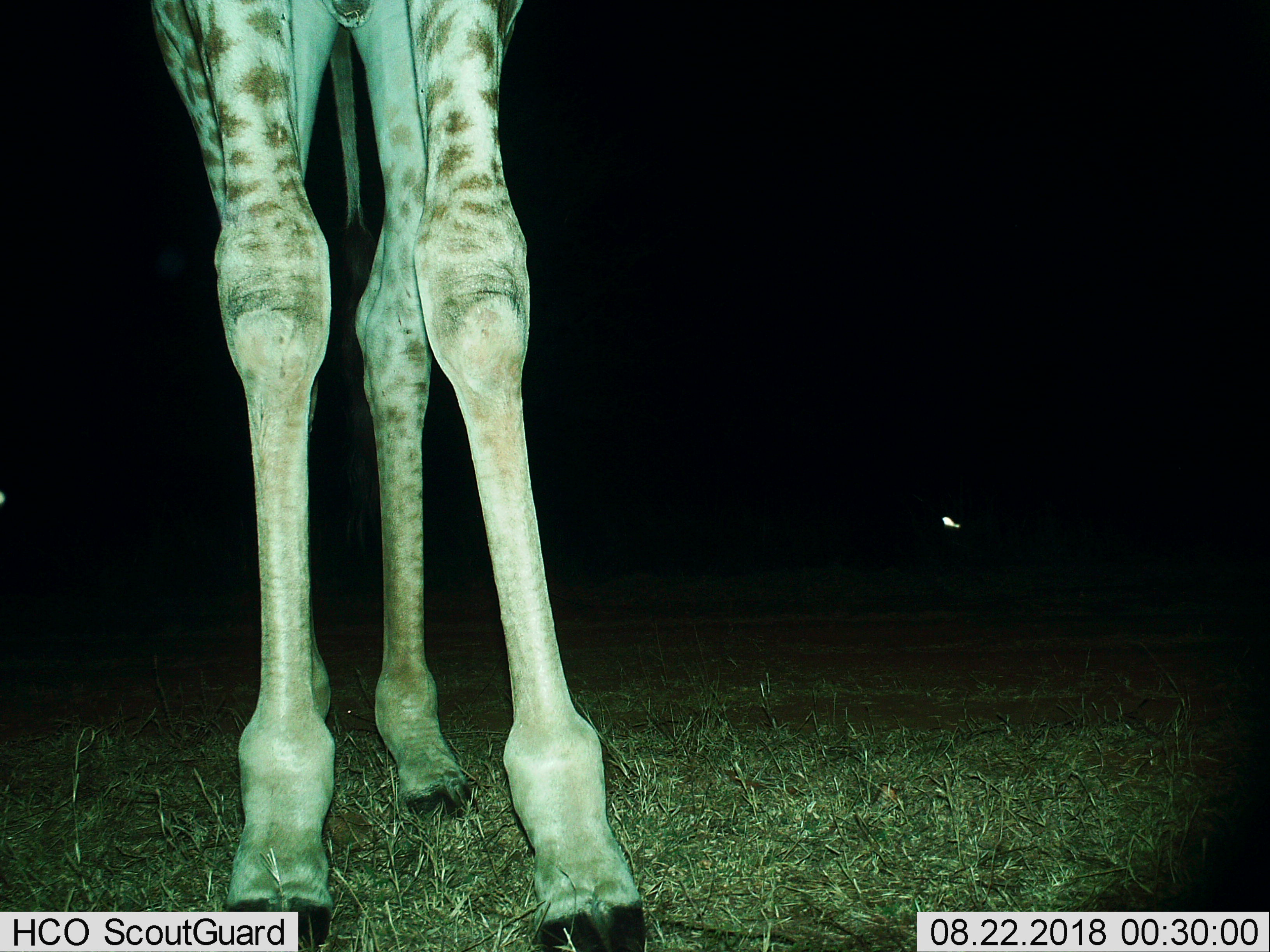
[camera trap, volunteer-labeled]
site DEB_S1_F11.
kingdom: Animalia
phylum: Chordata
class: Mammalia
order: Artiodactyla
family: Giraffidae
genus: Giraffa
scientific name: Giraffa camelopardalis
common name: giraffe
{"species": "giraffe (Giraffa camelopardalis)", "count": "1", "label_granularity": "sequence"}